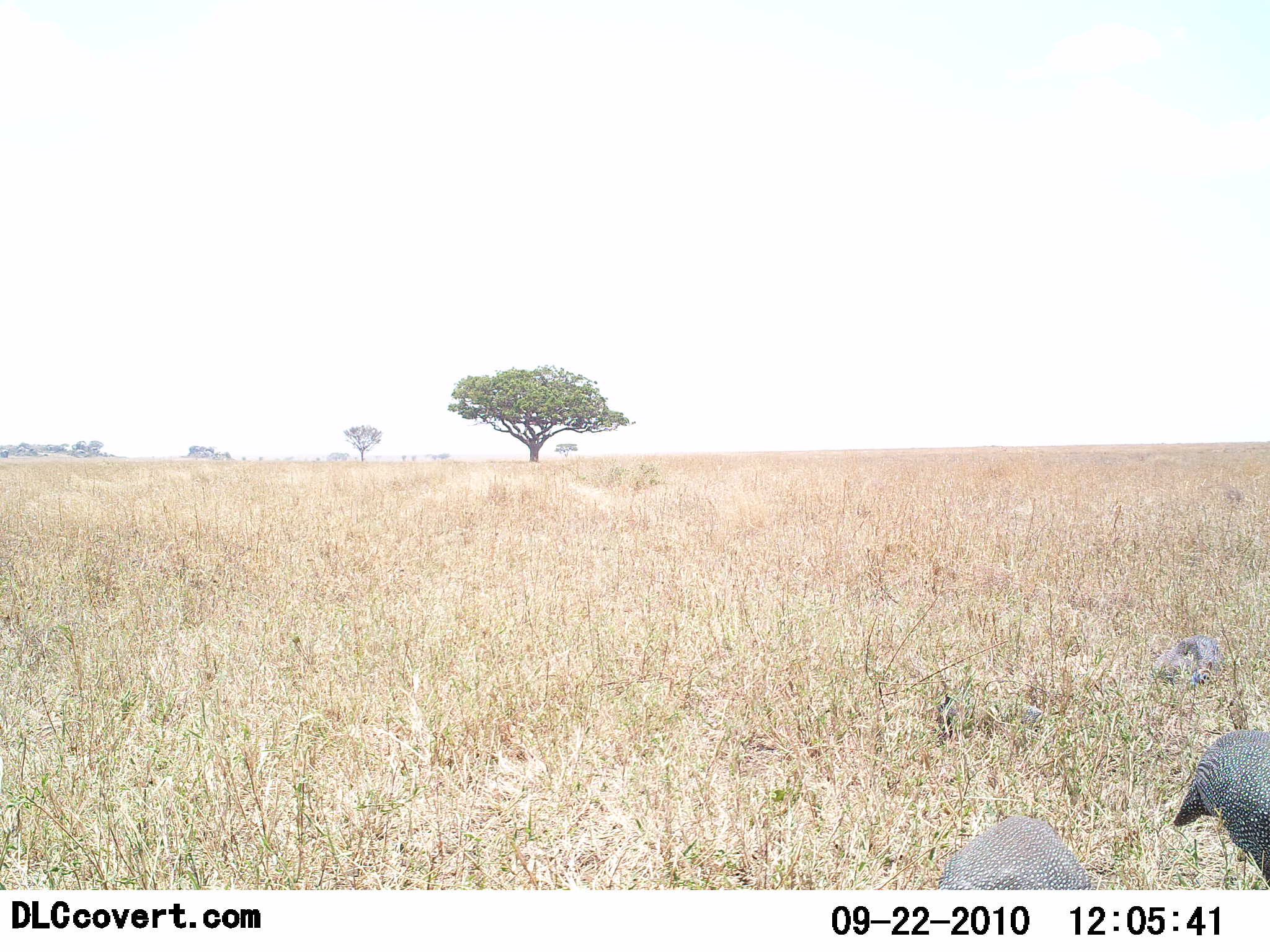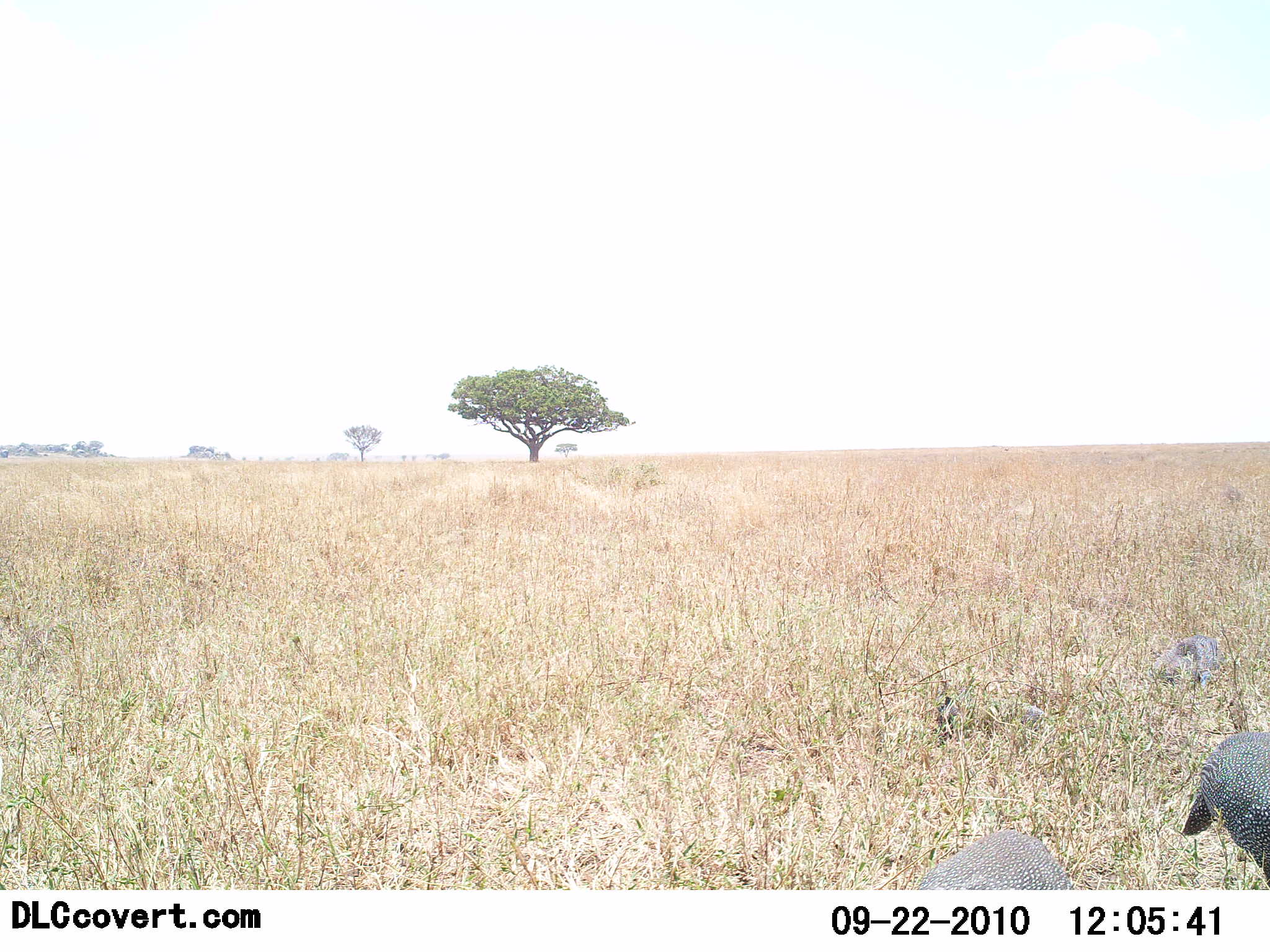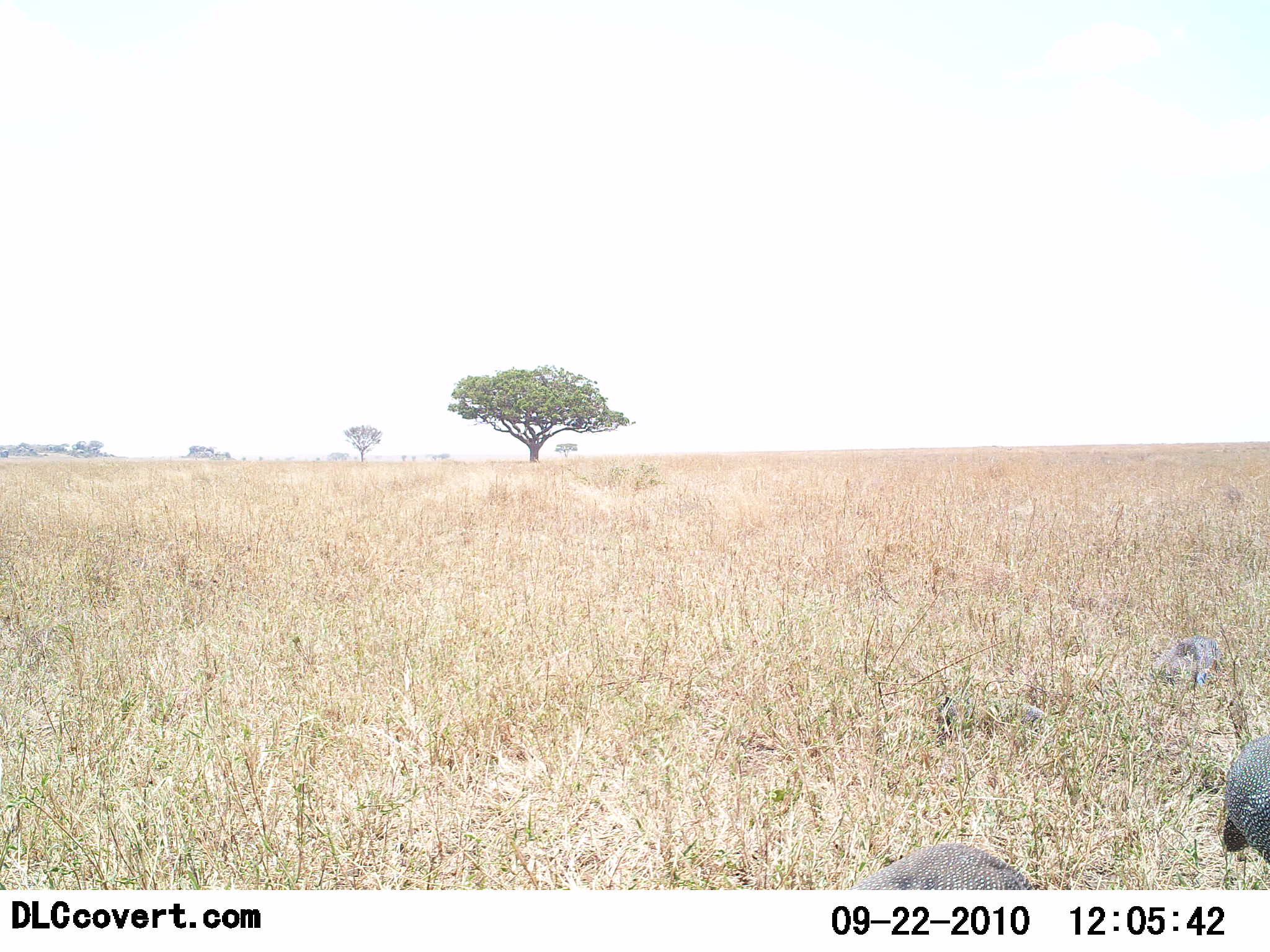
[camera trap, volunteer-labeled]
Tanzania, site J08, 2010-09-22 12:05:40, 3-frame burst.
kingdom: Animalia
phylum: Chordata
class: Aves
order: Galliformes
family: Numididae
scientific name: Numididae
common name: guinea fowl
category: guineafowl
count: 3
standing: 31%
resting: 15%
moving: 8%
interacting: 0%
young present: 0%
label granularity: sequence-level